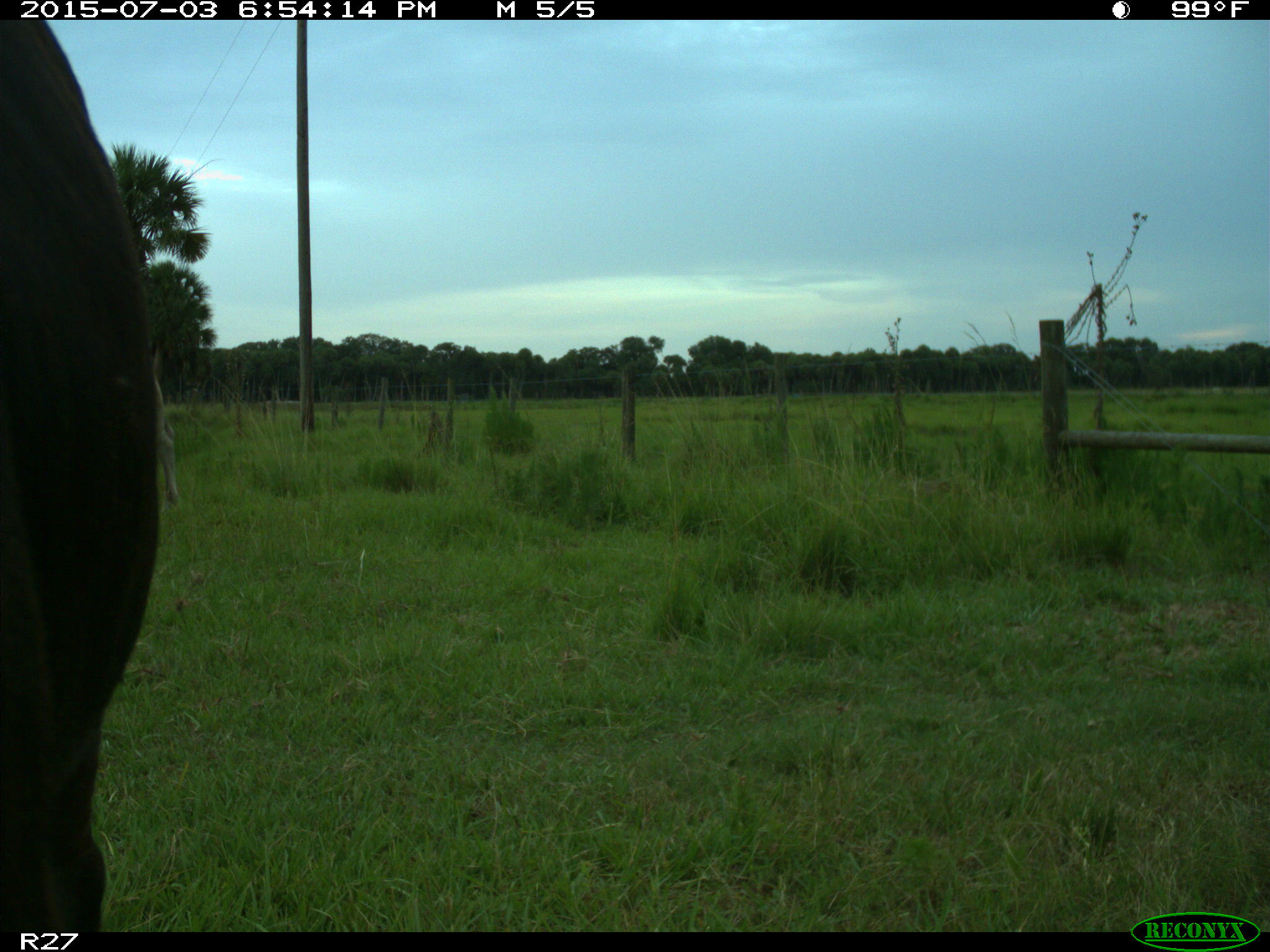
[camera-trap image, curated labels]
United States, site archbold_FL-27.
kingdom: Animalia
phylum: Chordata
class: Mammalia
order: Artiodactyla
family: Bovidae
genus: Bos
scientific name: Bos taurus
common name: domestic cow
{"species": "Bos taurus (domestic cow)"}